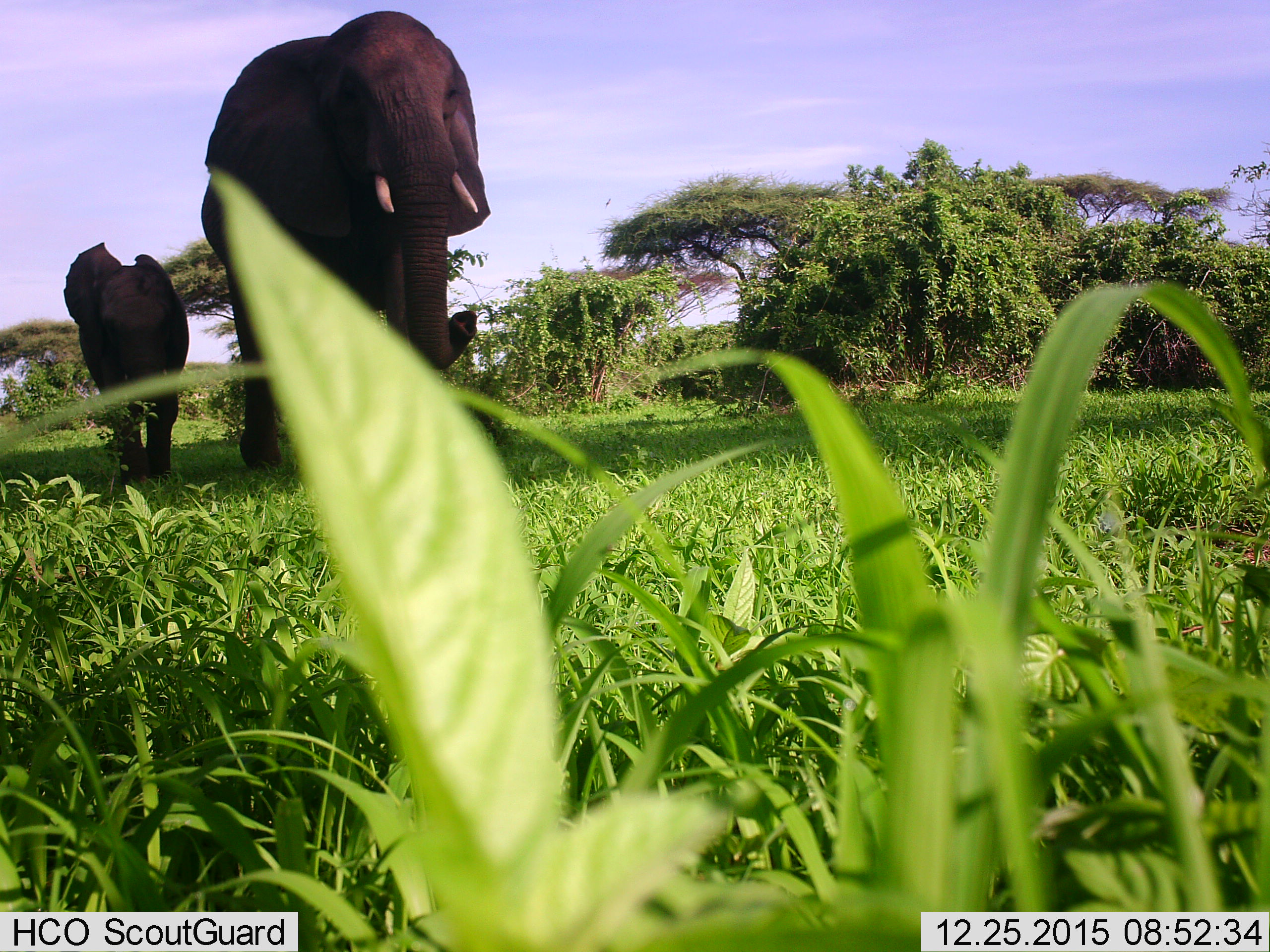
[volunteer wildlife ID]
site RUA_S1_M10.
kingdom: Animalia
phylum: Chordata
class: Mammalia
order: Proboscidea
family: Elephantidae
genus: Loxodonta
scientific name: Loxodonta africana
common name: african bush elephant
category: elephant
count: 2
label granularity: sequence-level